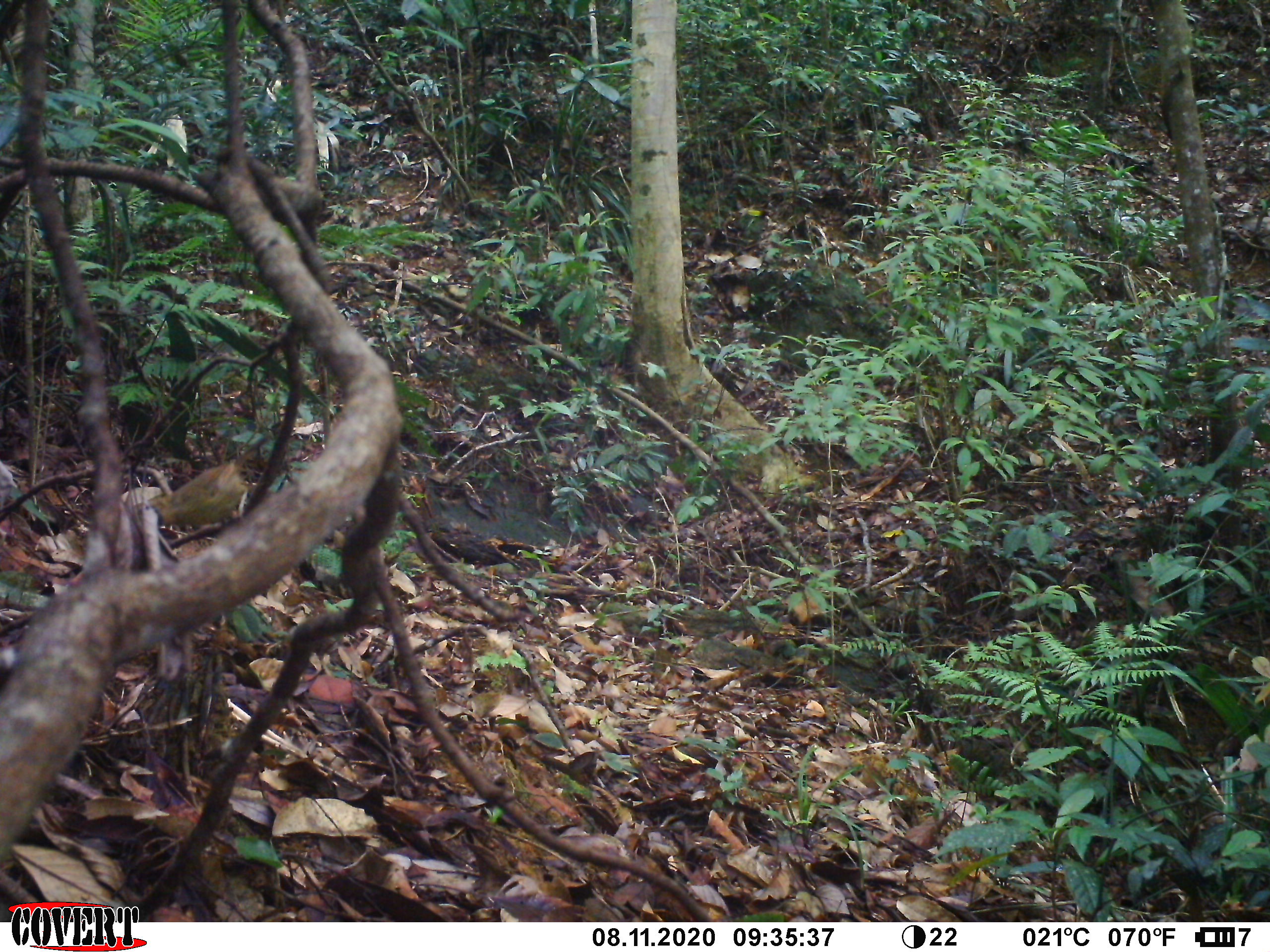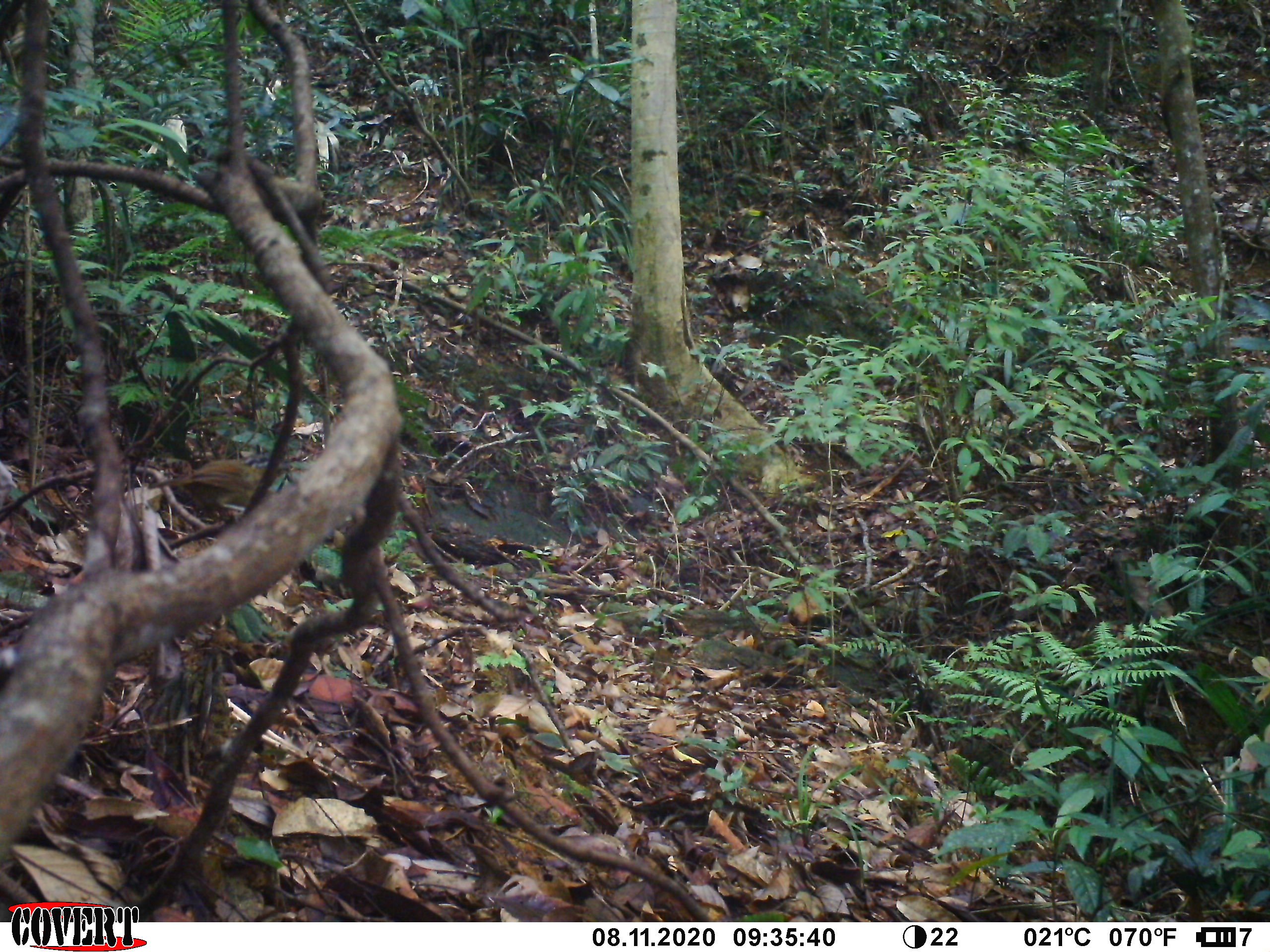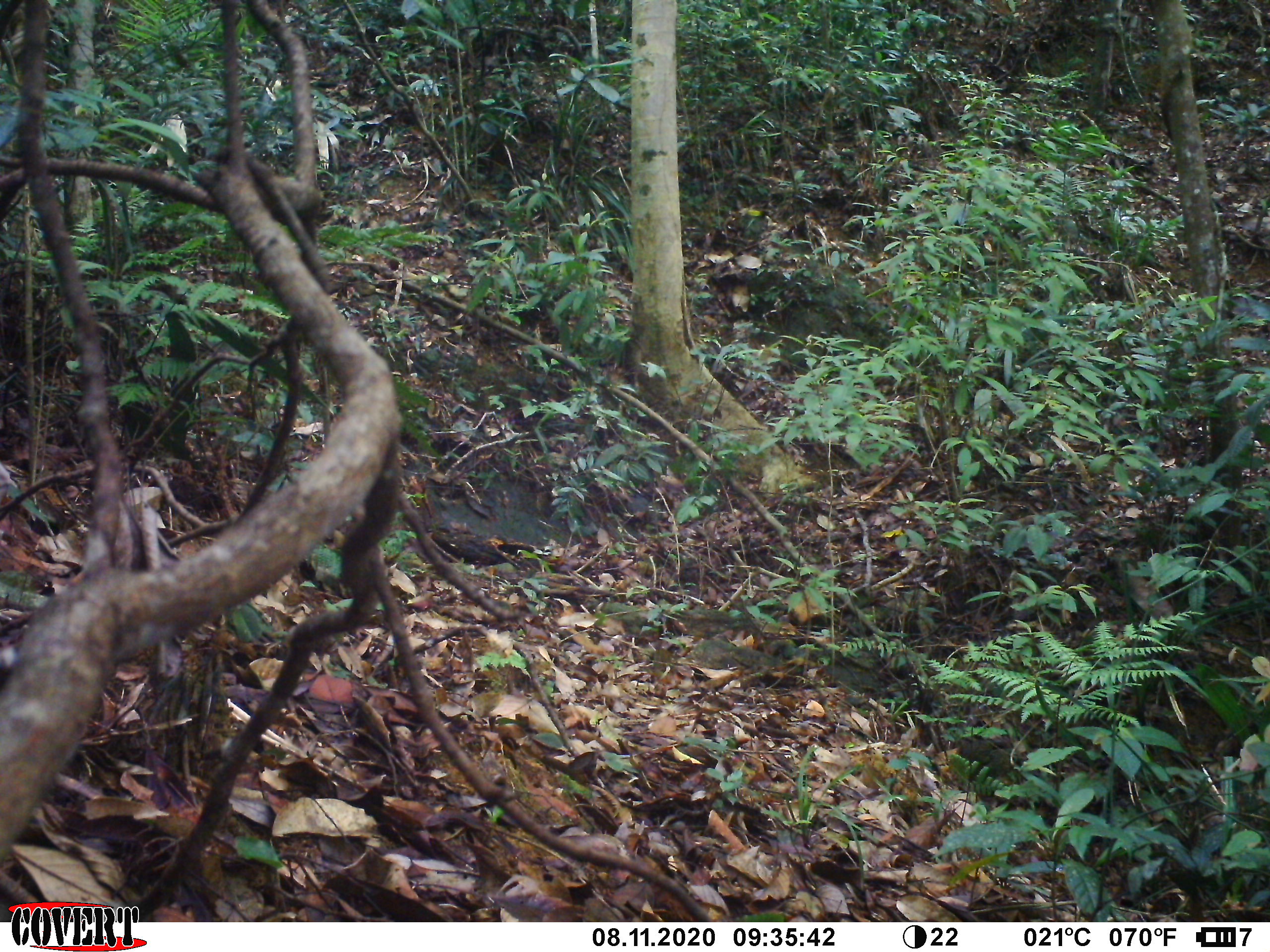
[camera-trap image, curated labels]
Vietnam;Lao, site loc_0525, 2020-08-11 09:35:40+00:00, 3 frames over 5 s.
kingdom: Animalia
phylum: Chordata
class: Aves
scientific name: Aves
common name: bird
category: unidentified bird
Unidentified bird (bird) (Aves). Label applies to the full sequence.